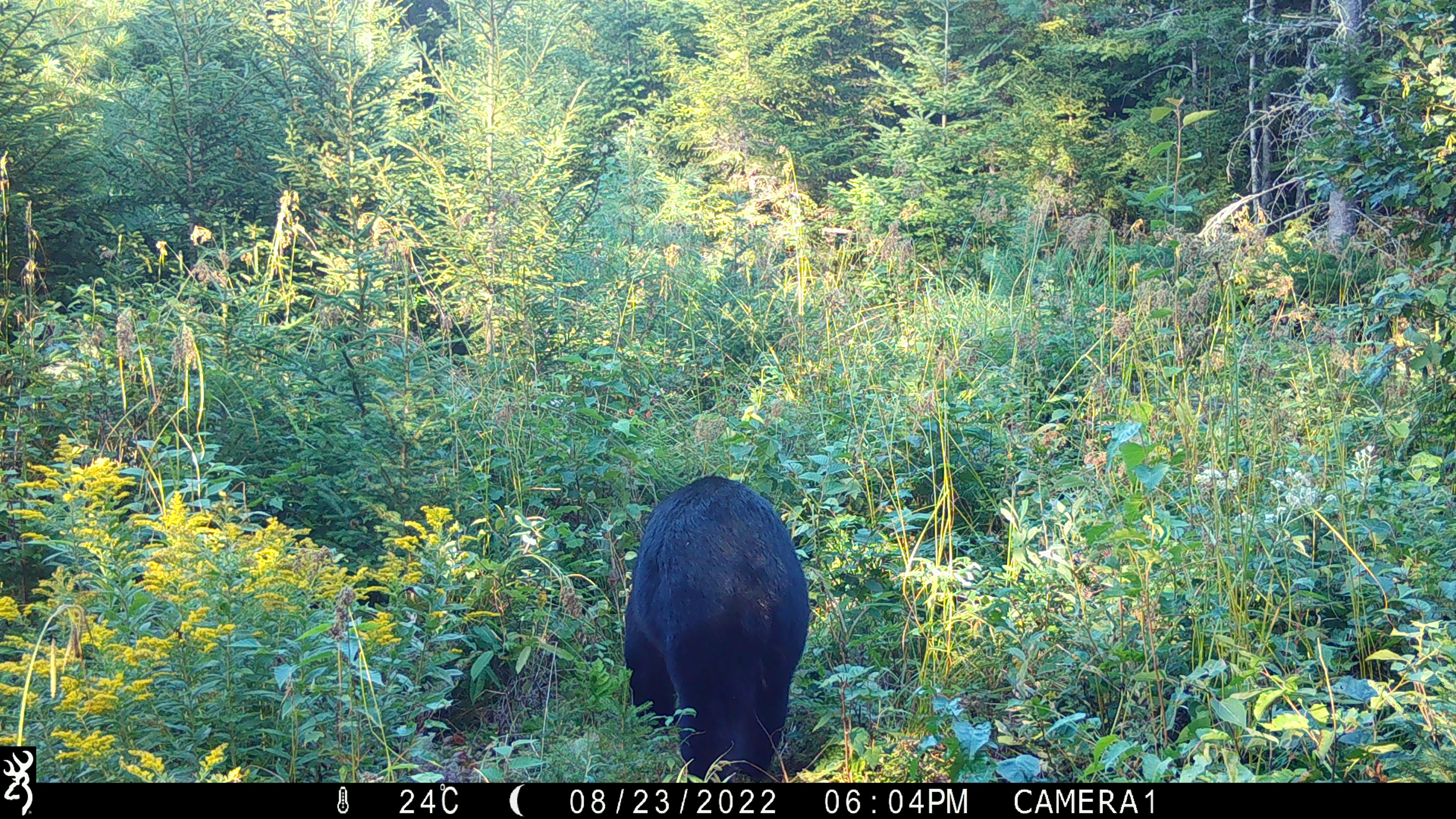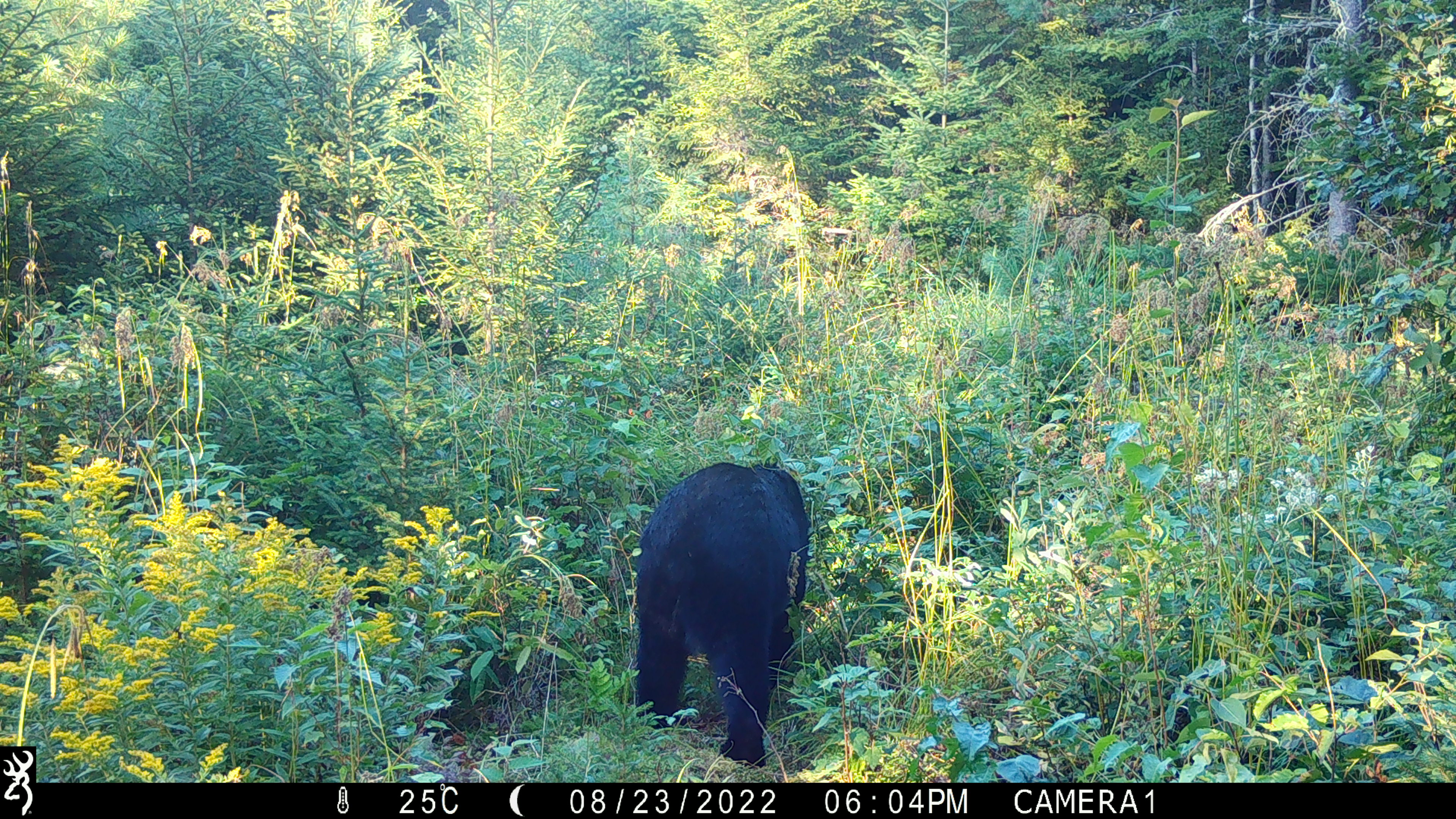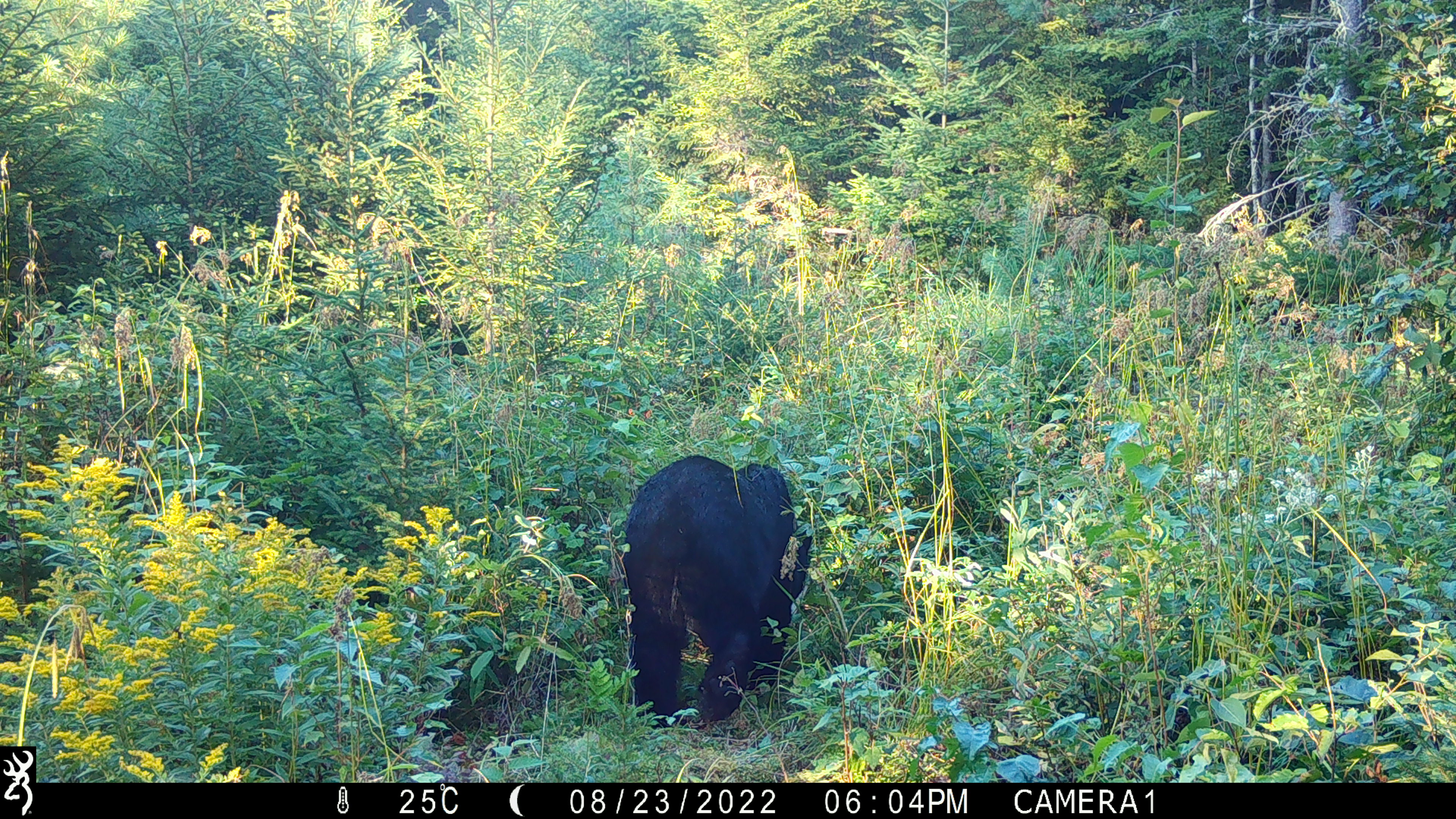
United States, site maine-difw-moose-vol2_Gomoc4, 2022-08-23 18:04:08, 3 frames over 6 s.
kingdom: Animalia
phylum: Chordata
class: Mammalia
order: Carnivora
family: Ursidae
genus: Ursus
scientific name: Ursus americanus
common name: black bear